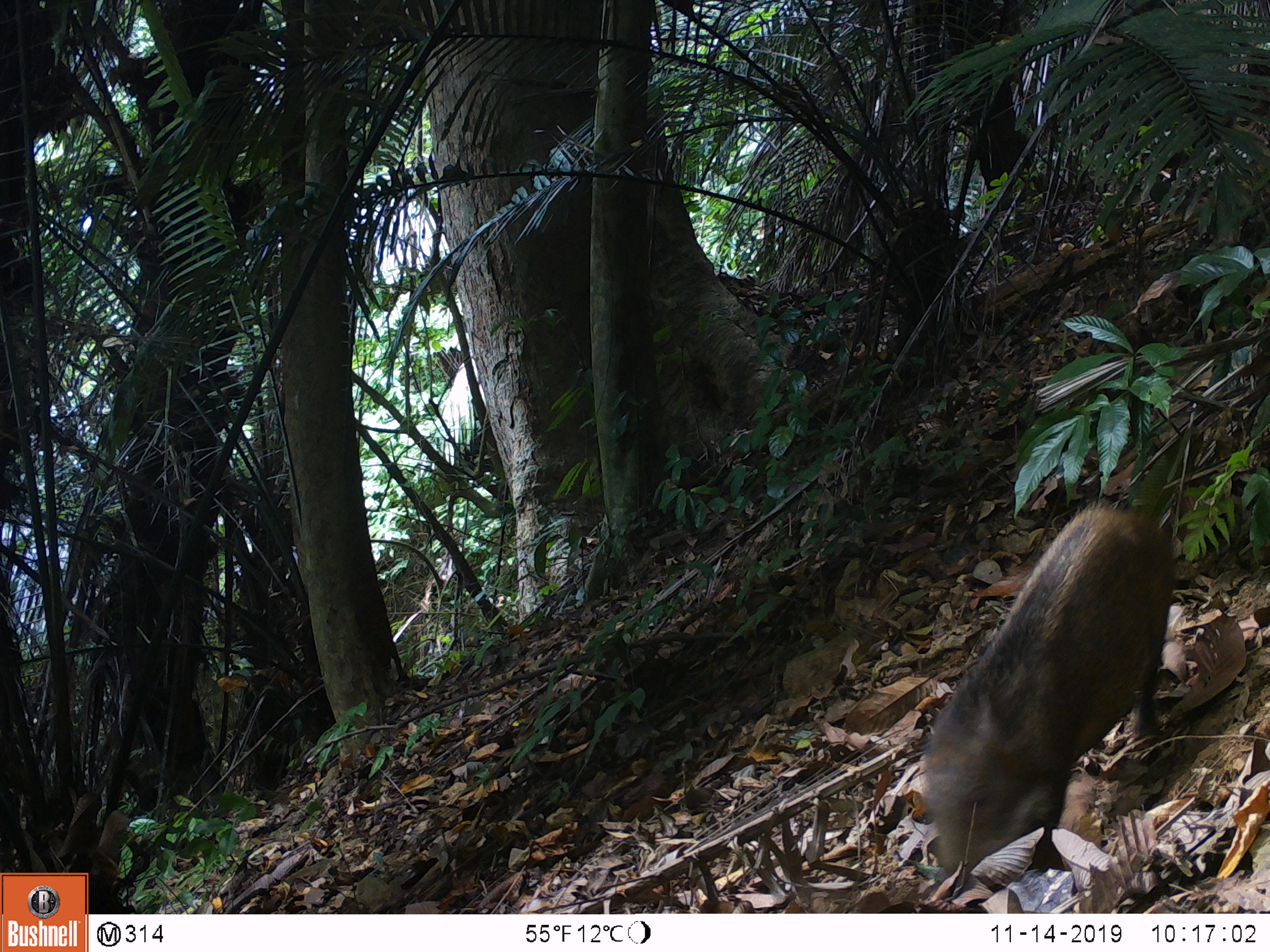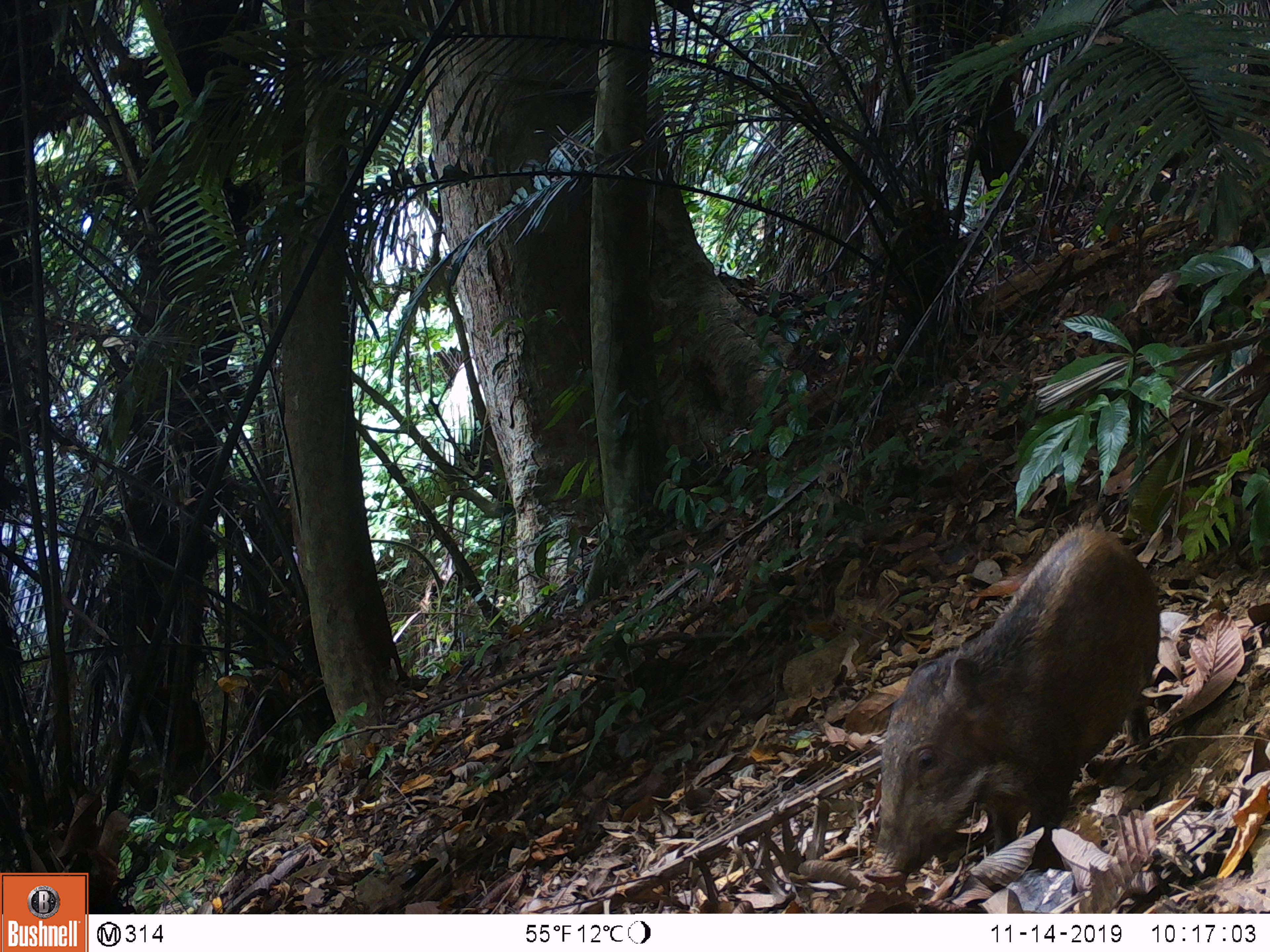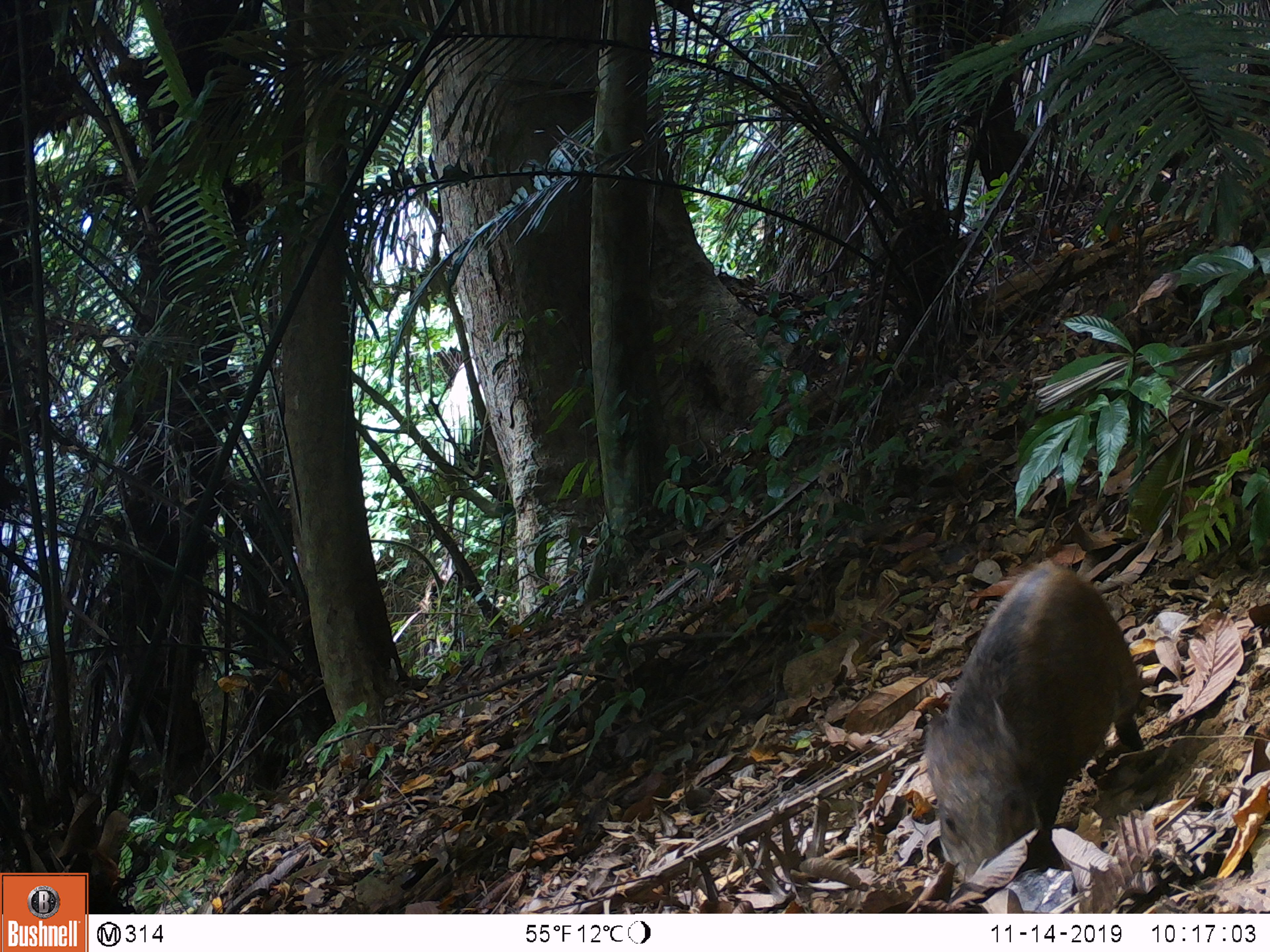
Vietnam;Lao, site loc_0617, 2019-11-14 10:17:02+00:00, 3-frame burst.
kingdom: Animalia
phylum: Chordata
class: Mammalia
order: Artiodactyla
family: Suidae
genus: Sus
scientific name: Sus scrofa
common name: eurasian wild pig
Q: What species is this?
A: Eurasian wild pig (Sus scrofa).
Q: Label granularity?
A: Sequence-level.